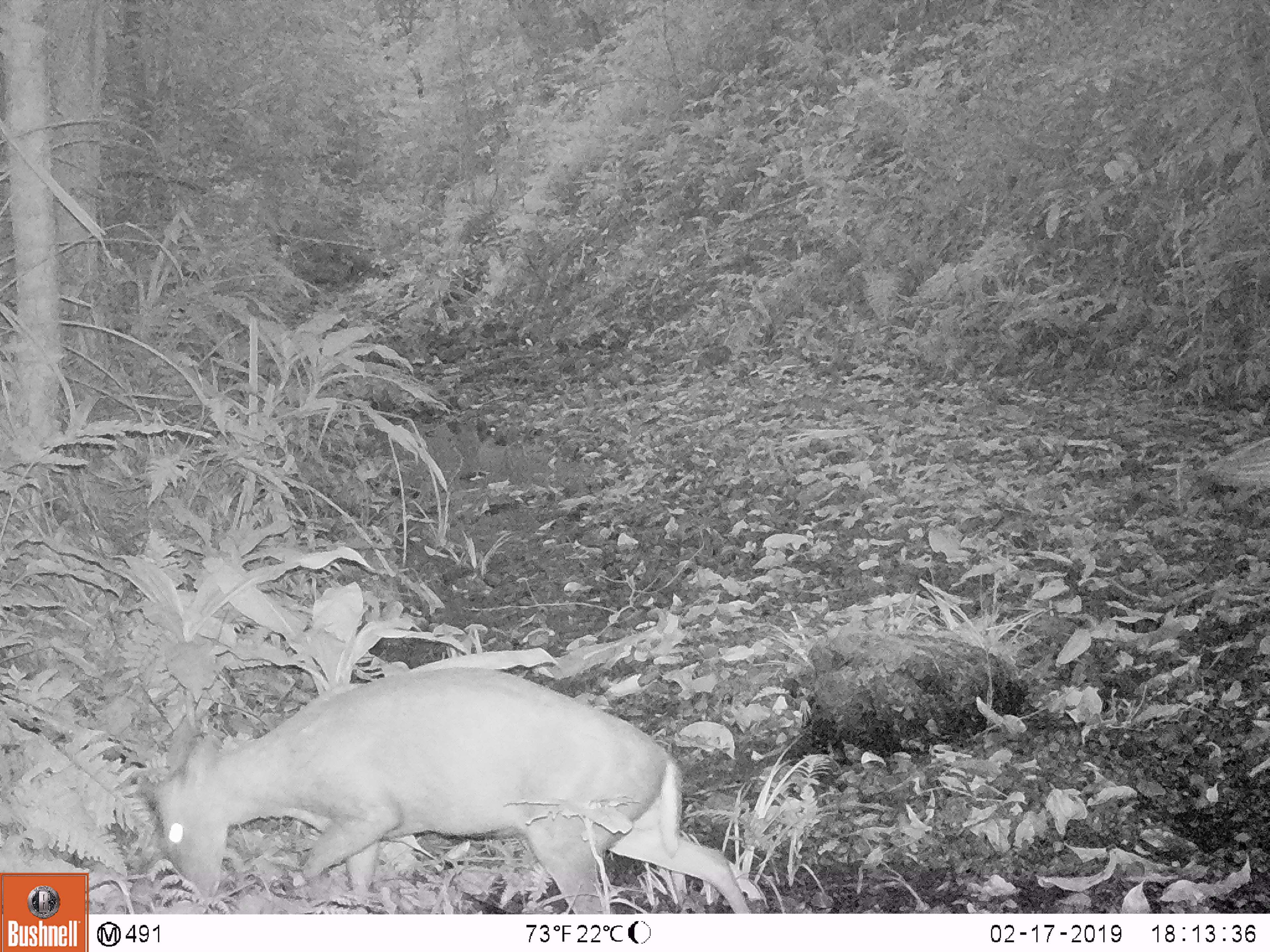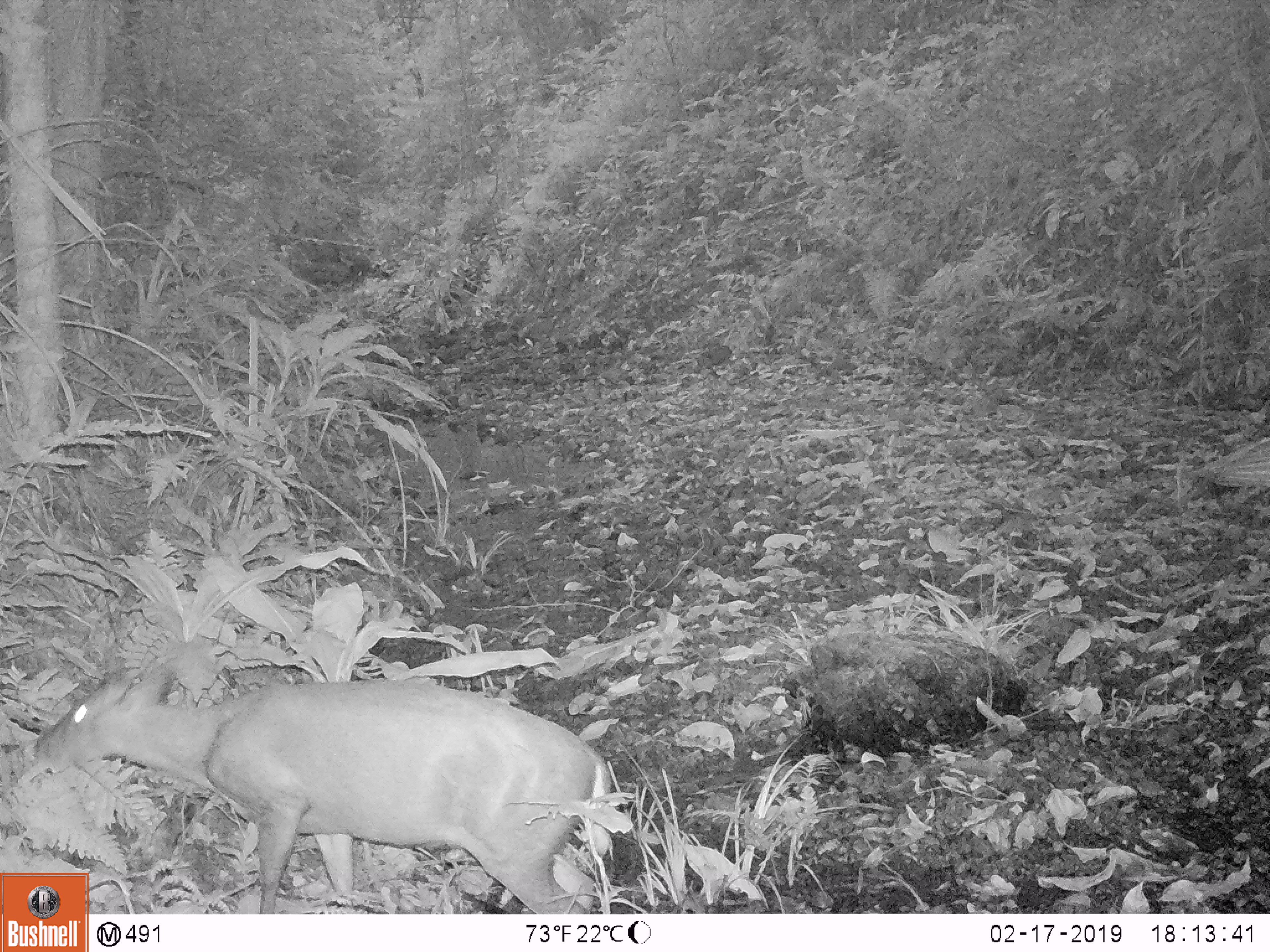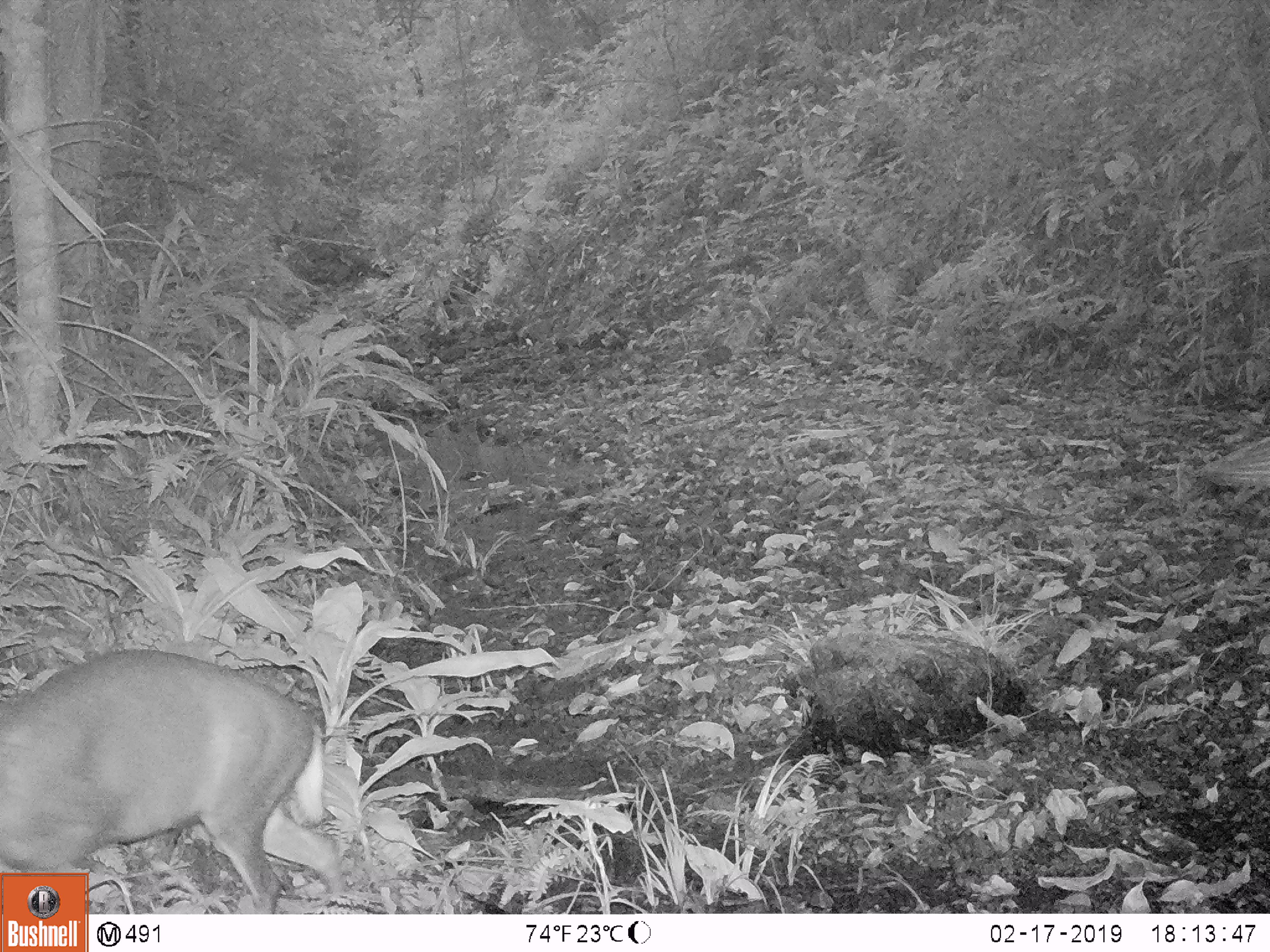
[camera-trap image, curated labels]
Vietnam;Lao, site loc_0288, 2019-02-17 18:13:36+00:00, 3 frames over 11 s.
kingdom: Animalia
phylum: Chordata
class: Mammalia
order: Artiodactyla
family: Cervidae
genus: Muntiacus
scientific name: Muntiacus rooseveltorum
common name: roosevelt's muntjac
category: roosevelts muntjac group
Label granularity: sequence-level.